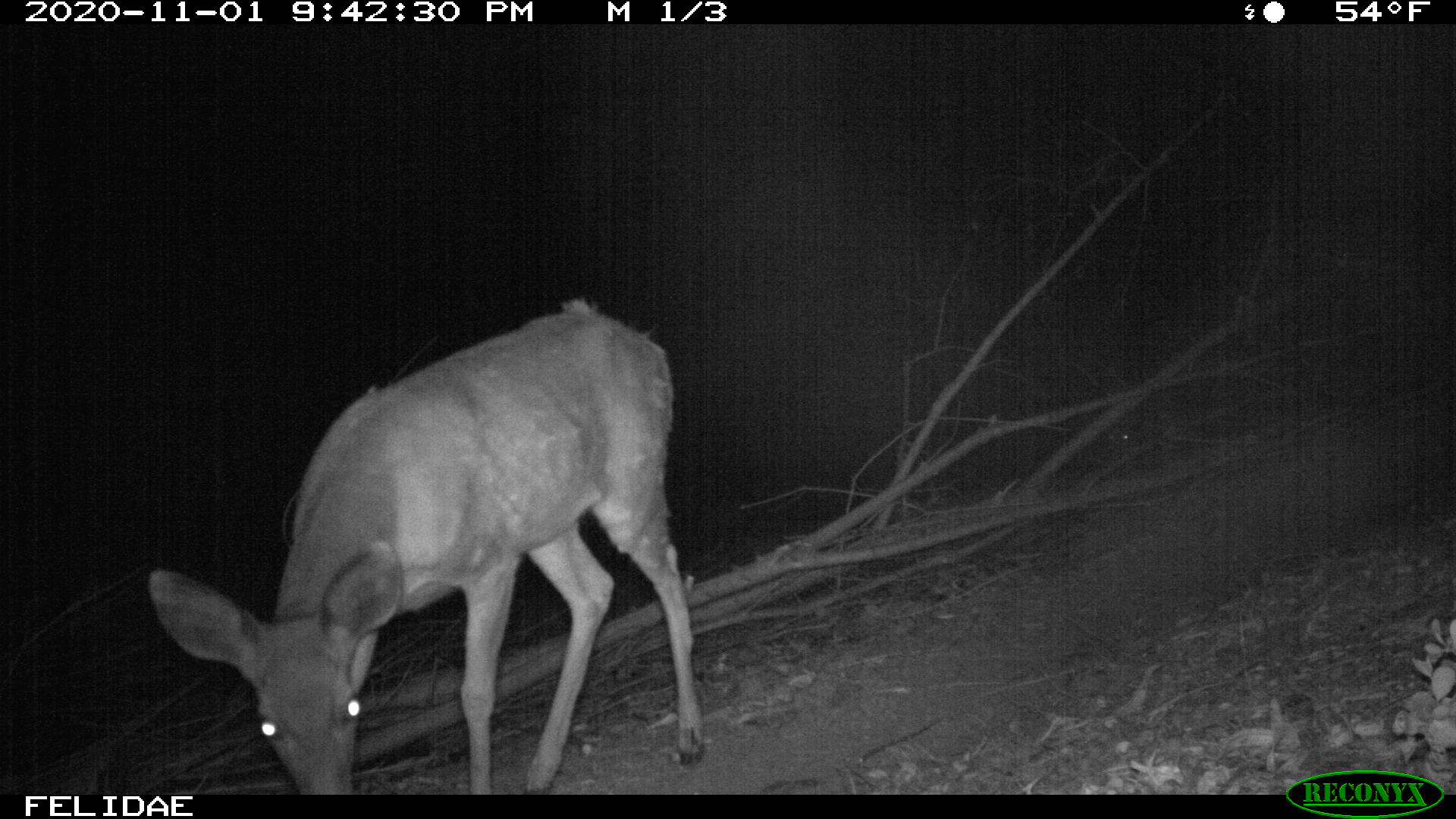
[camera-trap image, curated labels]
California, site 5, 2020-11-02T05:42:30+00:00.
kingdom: Animalia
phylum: Chordata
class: Mammalia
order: Artiodactyla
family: Cervidae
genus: Odocoileus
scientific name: Odocoileus hemionus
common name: mule deer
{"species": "mule deer (Odocoileus hemionus)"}